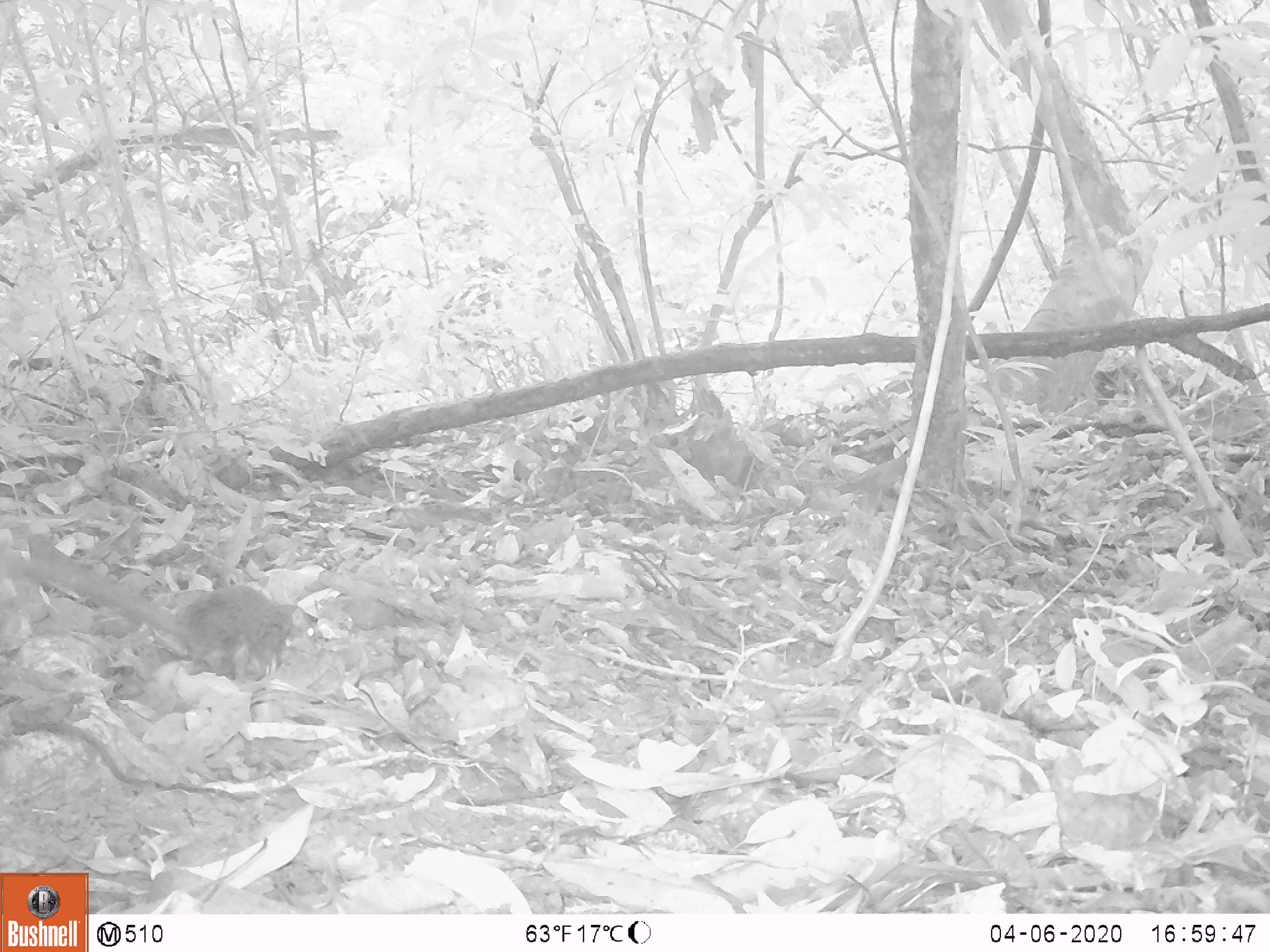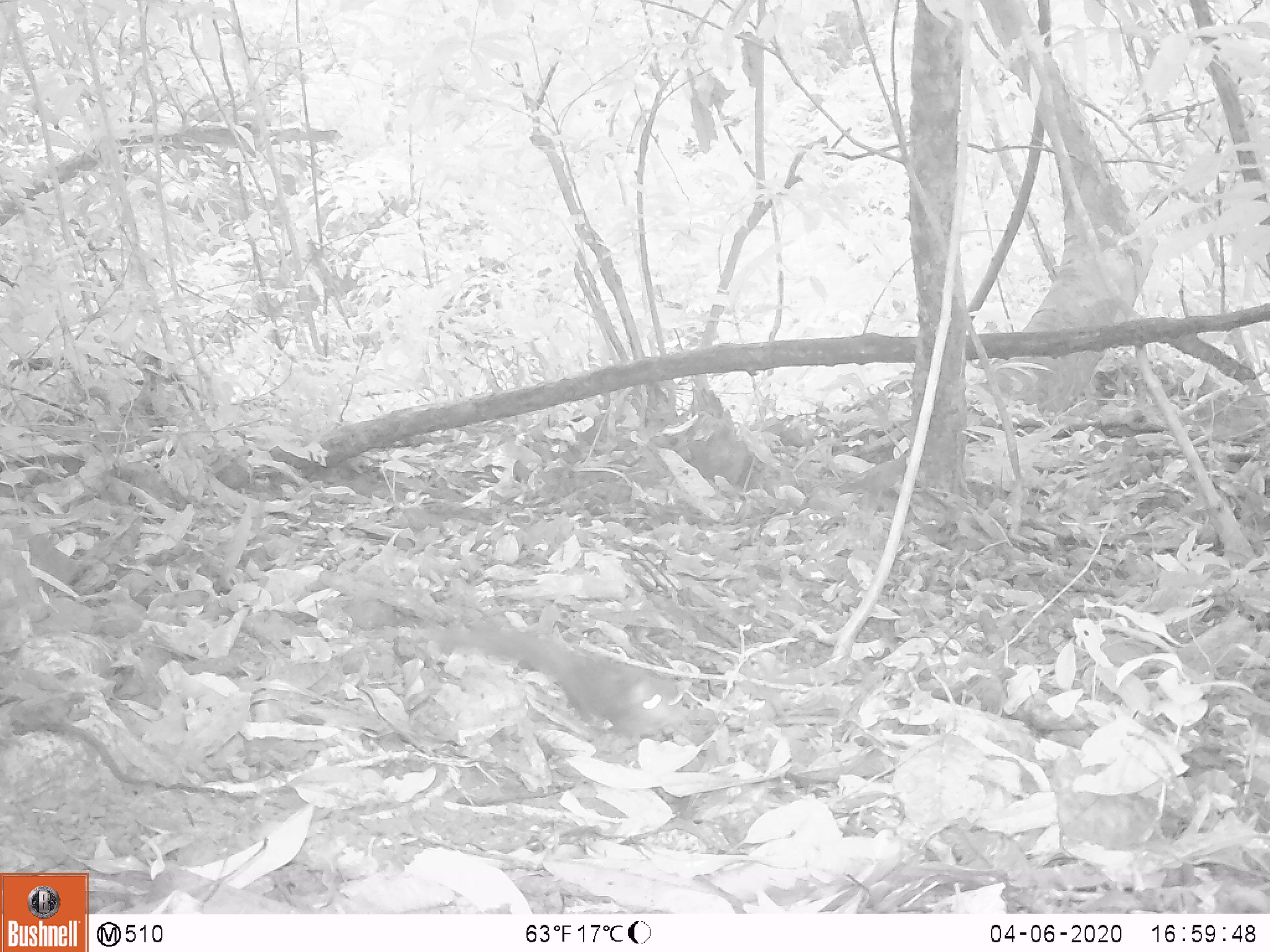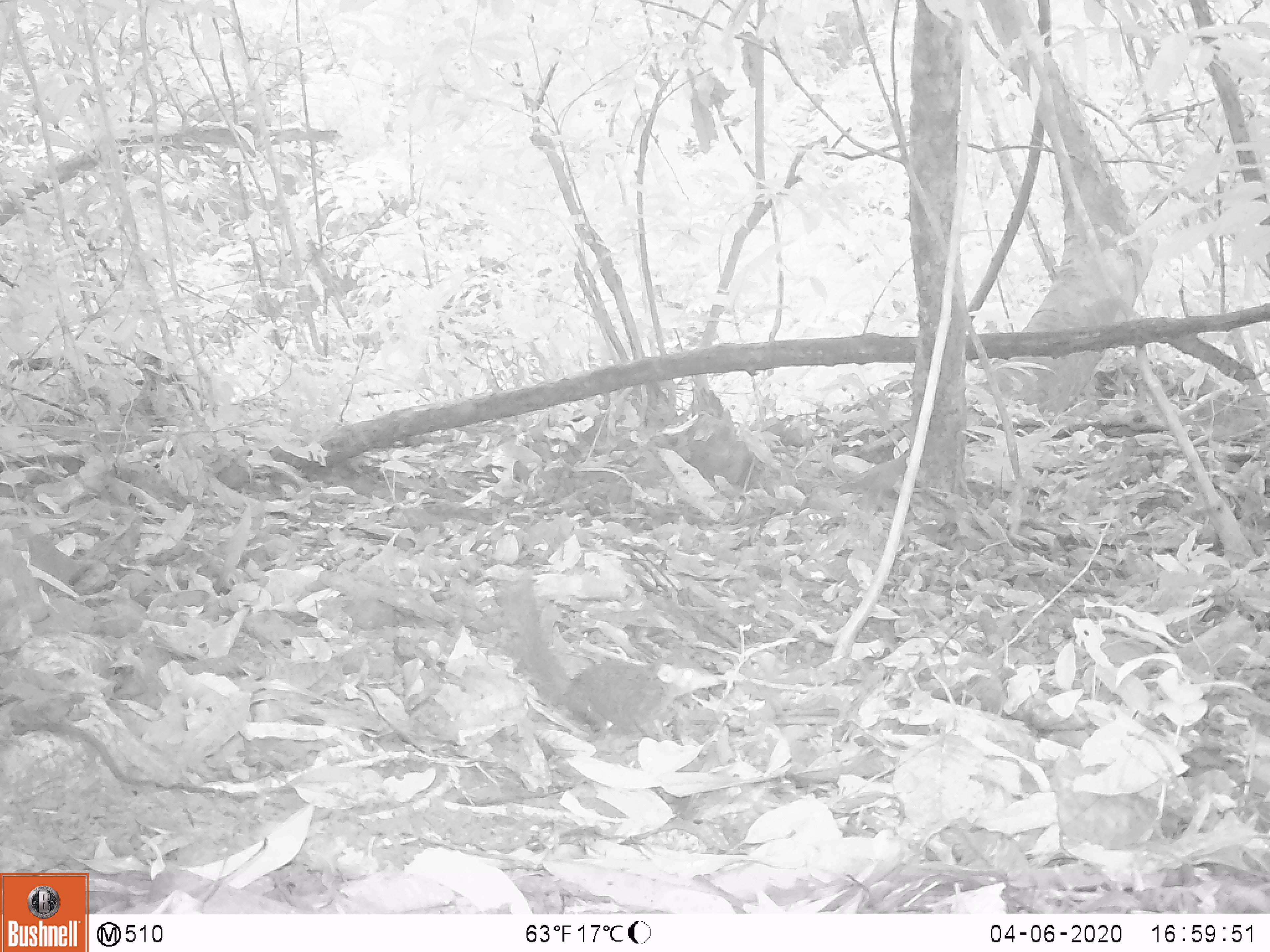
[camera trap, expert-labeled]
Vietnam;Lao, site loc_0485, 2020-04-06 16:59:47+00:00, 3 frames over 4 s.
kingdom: Animalia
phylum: Chordata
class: Mammalia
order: Scandentia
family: Tupaiidae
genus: Tupaia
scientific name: Tupaia belangeri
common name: northern treeshrew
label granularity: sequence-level